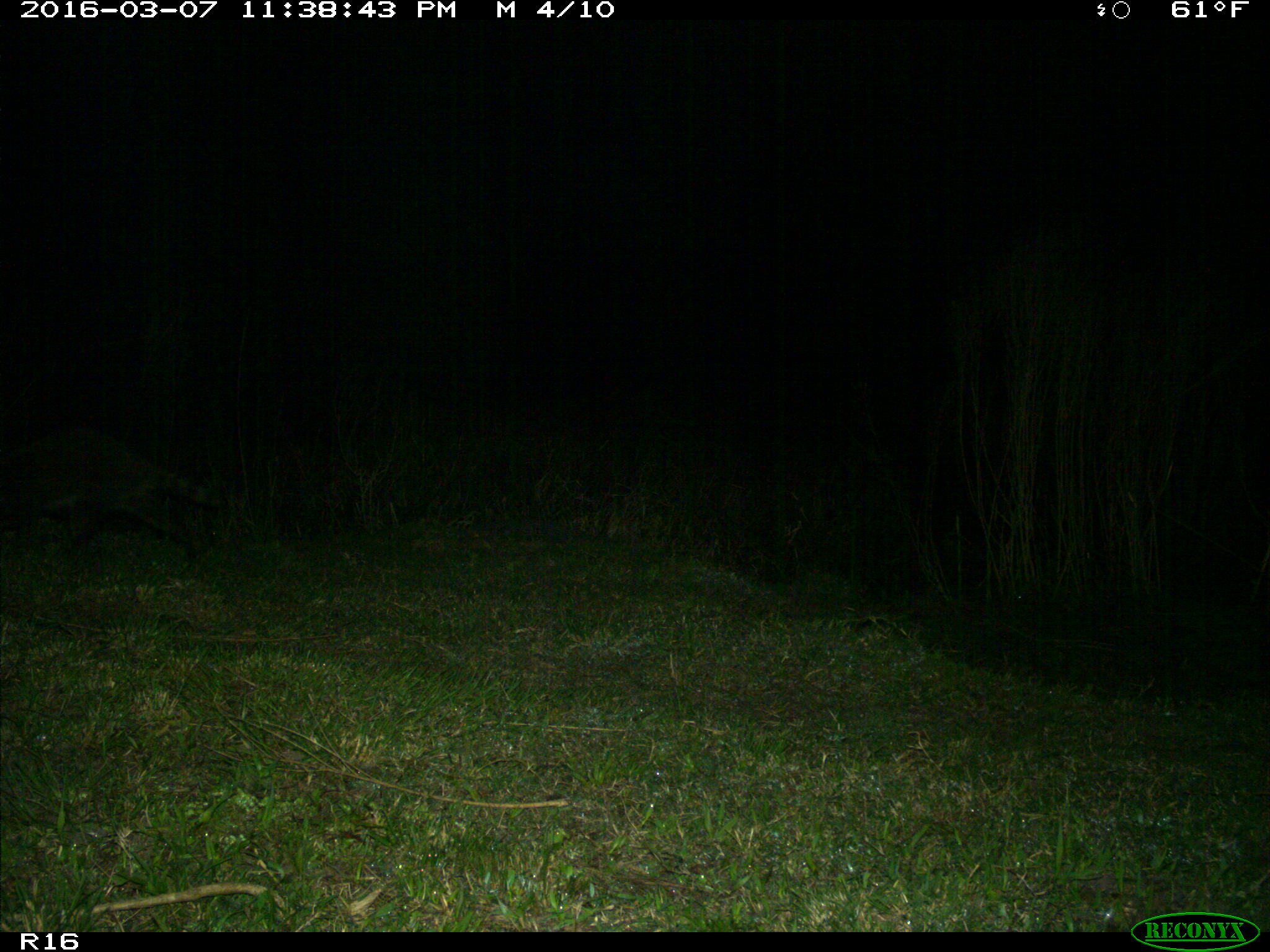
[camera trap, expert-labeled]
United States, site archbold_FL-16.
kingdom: Animalia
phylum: Chordata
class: Mammalia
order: Carnivora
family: Procyonidae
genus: Procyon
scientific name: Procyon lotor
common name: common raccoon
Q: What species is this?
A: Procyon lotor (common raccoon).